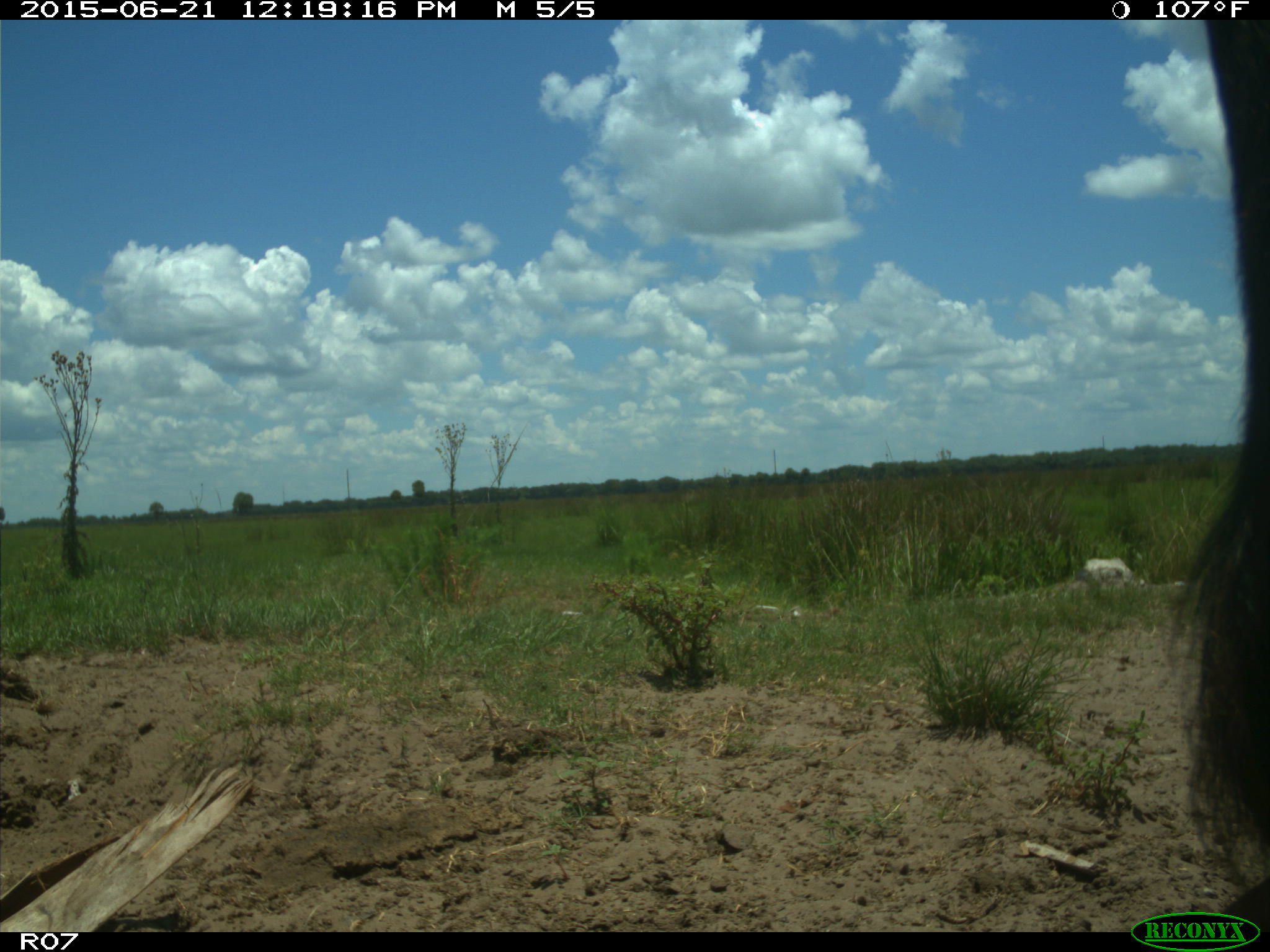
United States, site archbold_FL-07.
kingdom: Animalia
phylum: Chordata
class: Mammalia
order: Artiodactyla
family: Bovidae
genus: Bos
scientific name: Bos taurus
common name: domestic cow